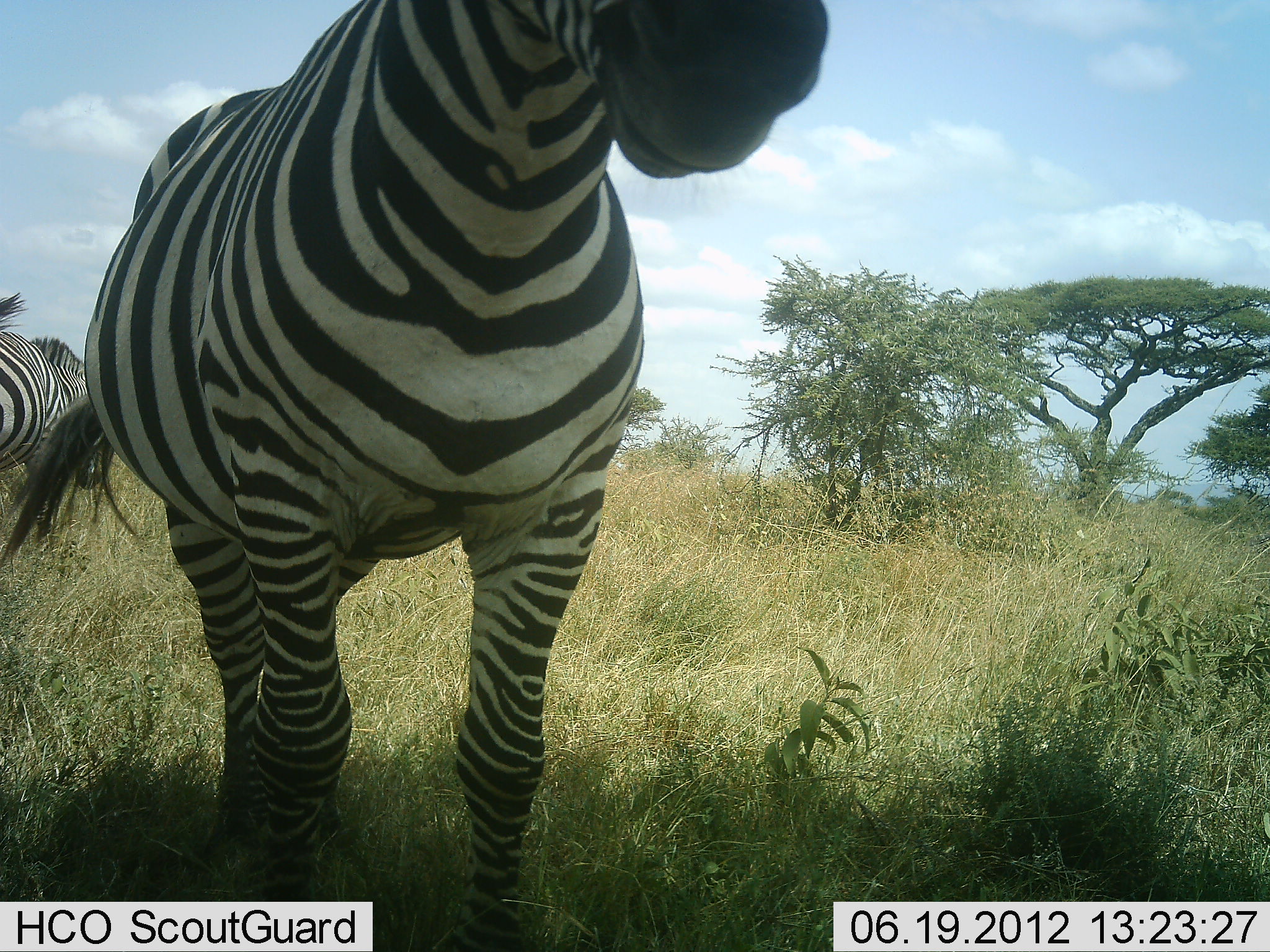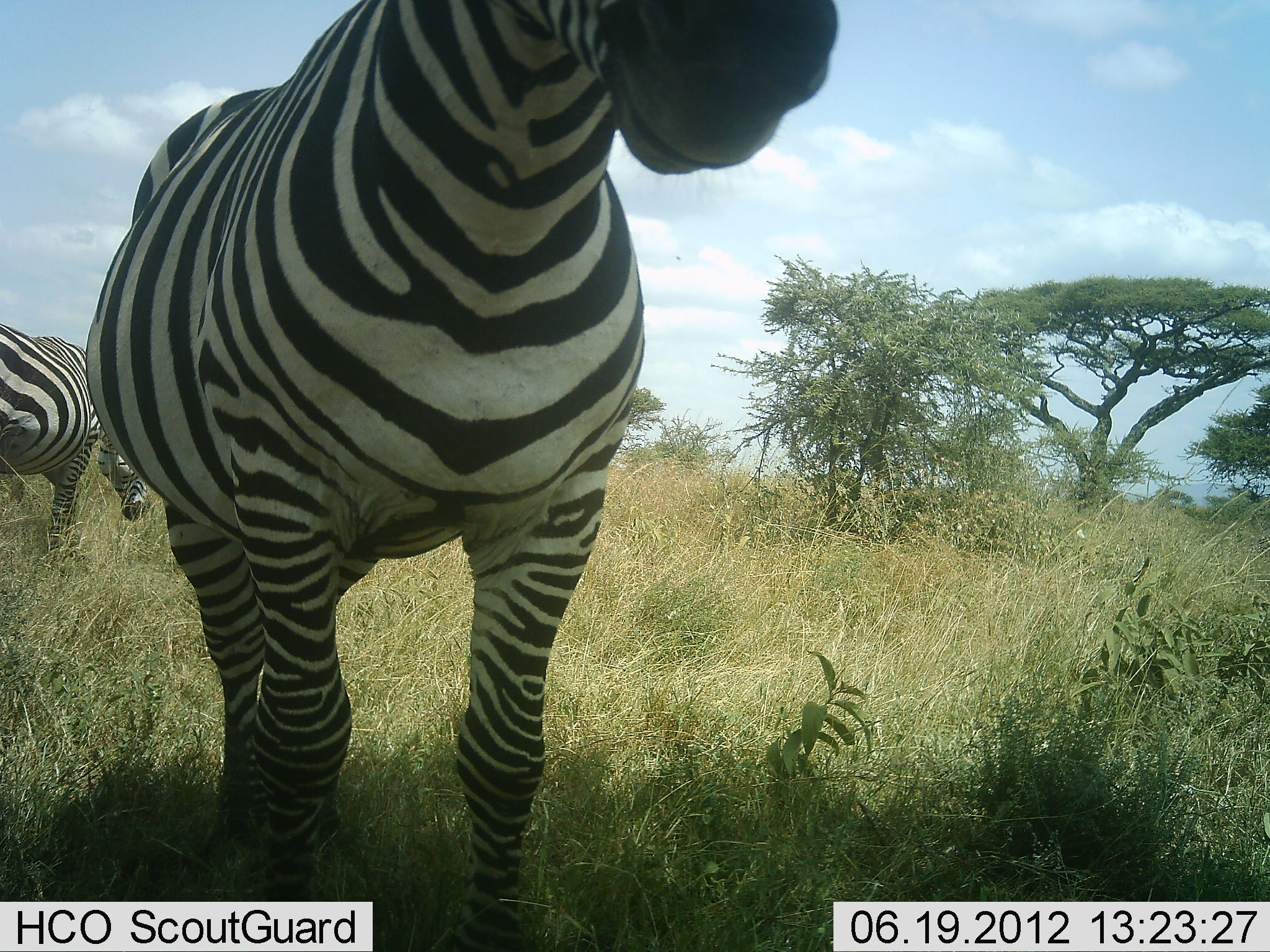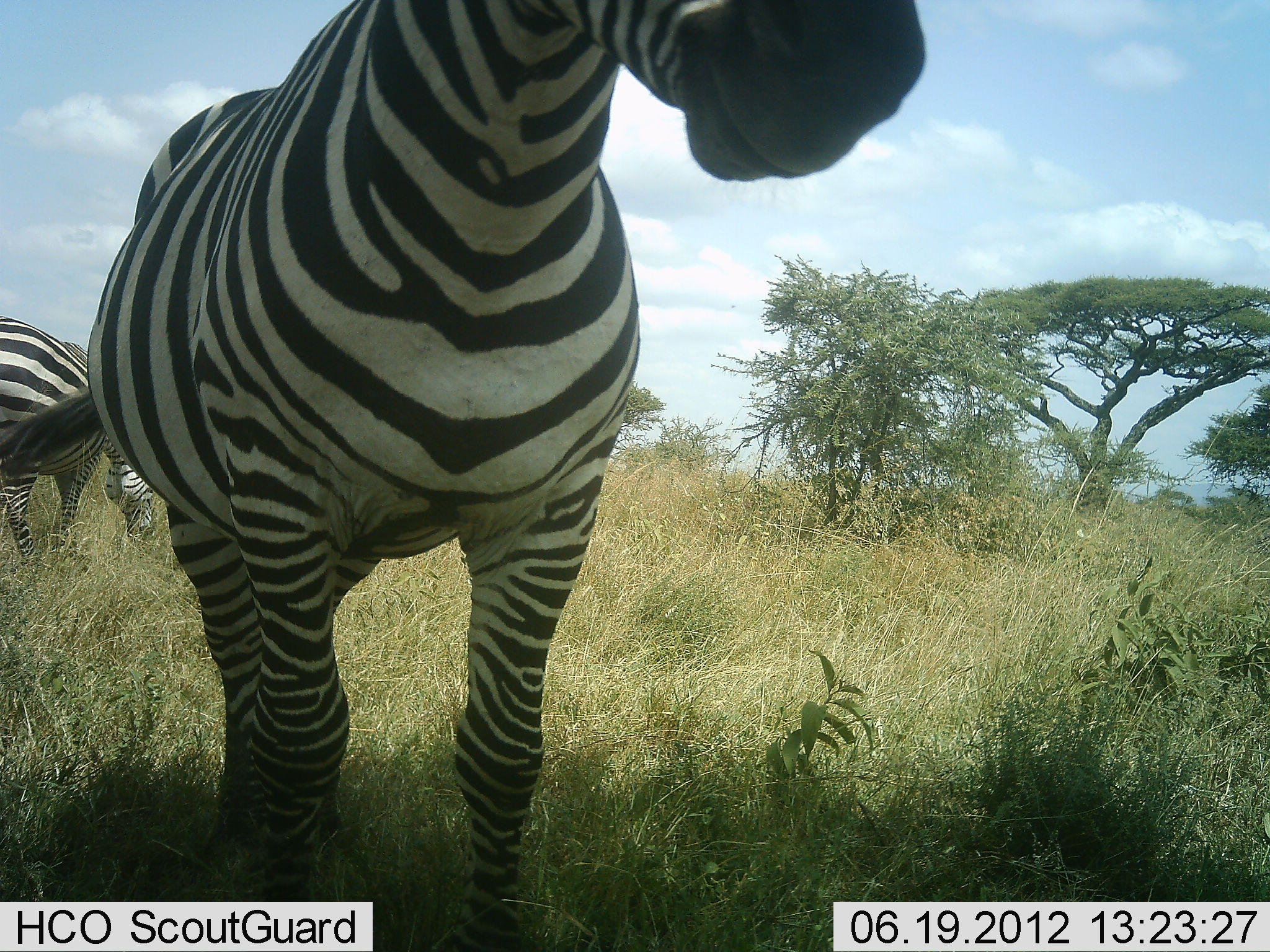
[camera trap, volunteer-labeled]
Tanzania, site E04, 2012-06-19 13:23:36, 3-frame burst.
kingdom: Animalia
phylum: Chordata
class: Mammalia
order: Perissodactyla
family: Equidae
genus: Equus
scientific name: Equus quagga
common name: plains zebra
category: zebra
Zebra (plains zebra) (Equus quagga), count 2. Behavior (volunteer vote fractions): standing 100%, resting 0%, moving 0%, interacting 0%. Young present (vote fraction): 0%. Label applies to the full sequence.